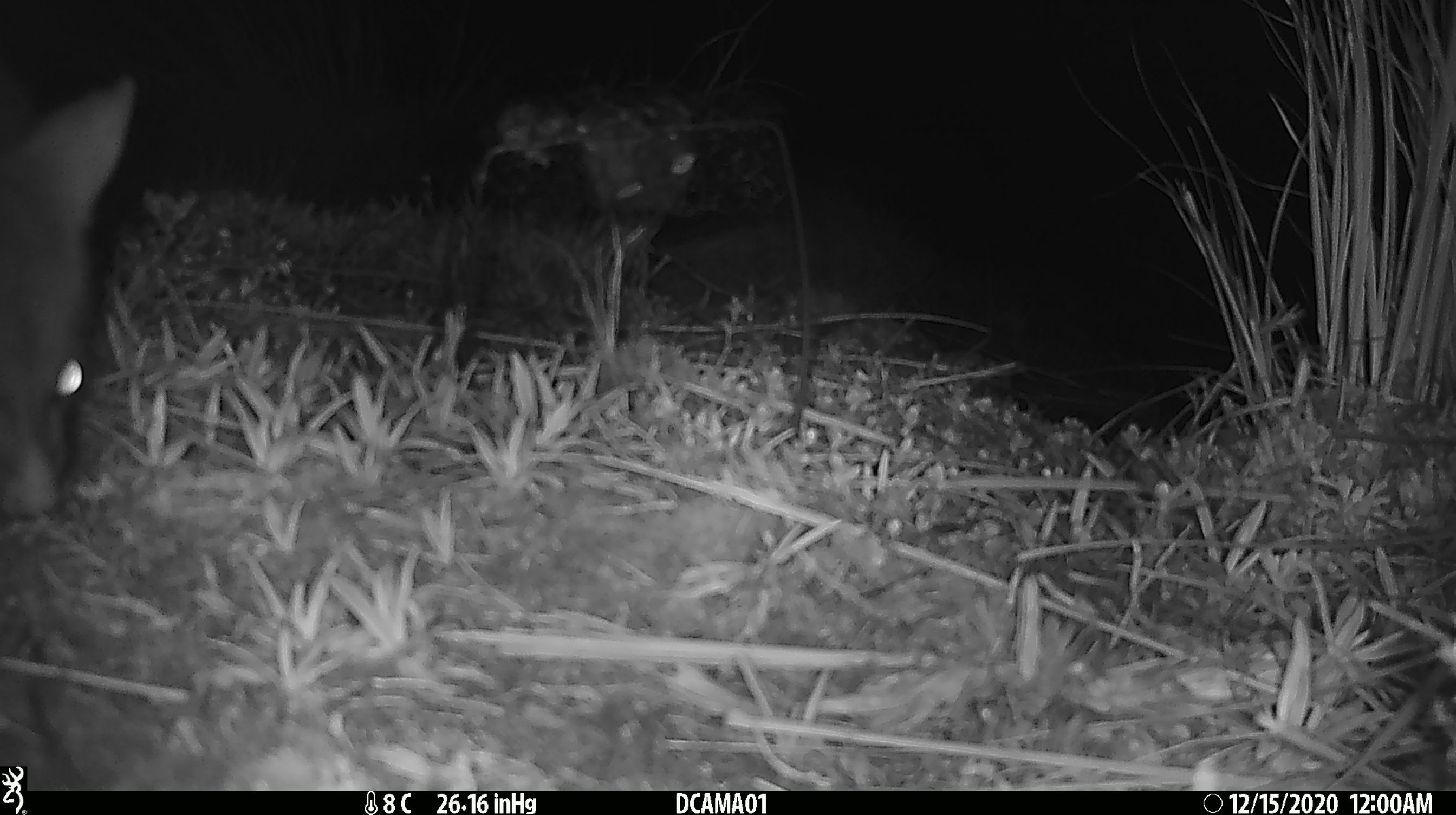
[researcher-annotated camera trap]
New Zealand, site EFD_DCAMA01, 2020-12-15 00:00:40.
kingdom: Animalia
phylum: Chordata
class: Mammalia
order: Diprotodontia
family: Phalangeridae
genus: Trichosurus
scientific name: Trichosurus vulpecula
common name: common brushtail possum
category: possum